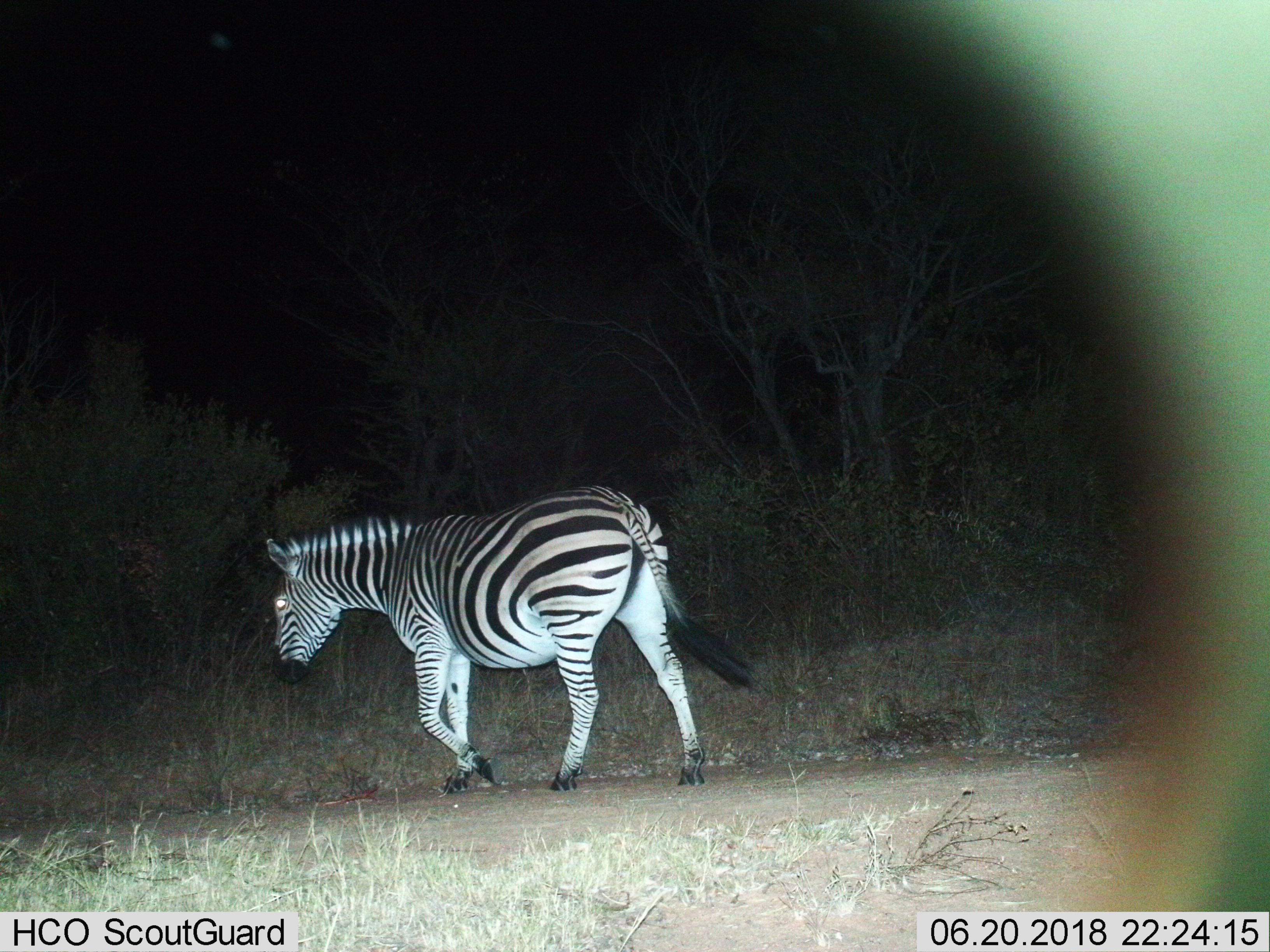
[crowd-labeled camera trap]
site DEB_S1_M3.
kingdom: Animalia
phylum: Chordata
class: Mammalia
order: Perissodactyla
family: Equidae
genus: Equus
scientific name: Equus quagga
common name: plains zebra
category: zebraplains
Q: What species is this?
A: Zebraplains (plains zebra) (Equus quagga).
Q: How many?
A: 1.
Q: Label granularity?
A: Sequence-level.